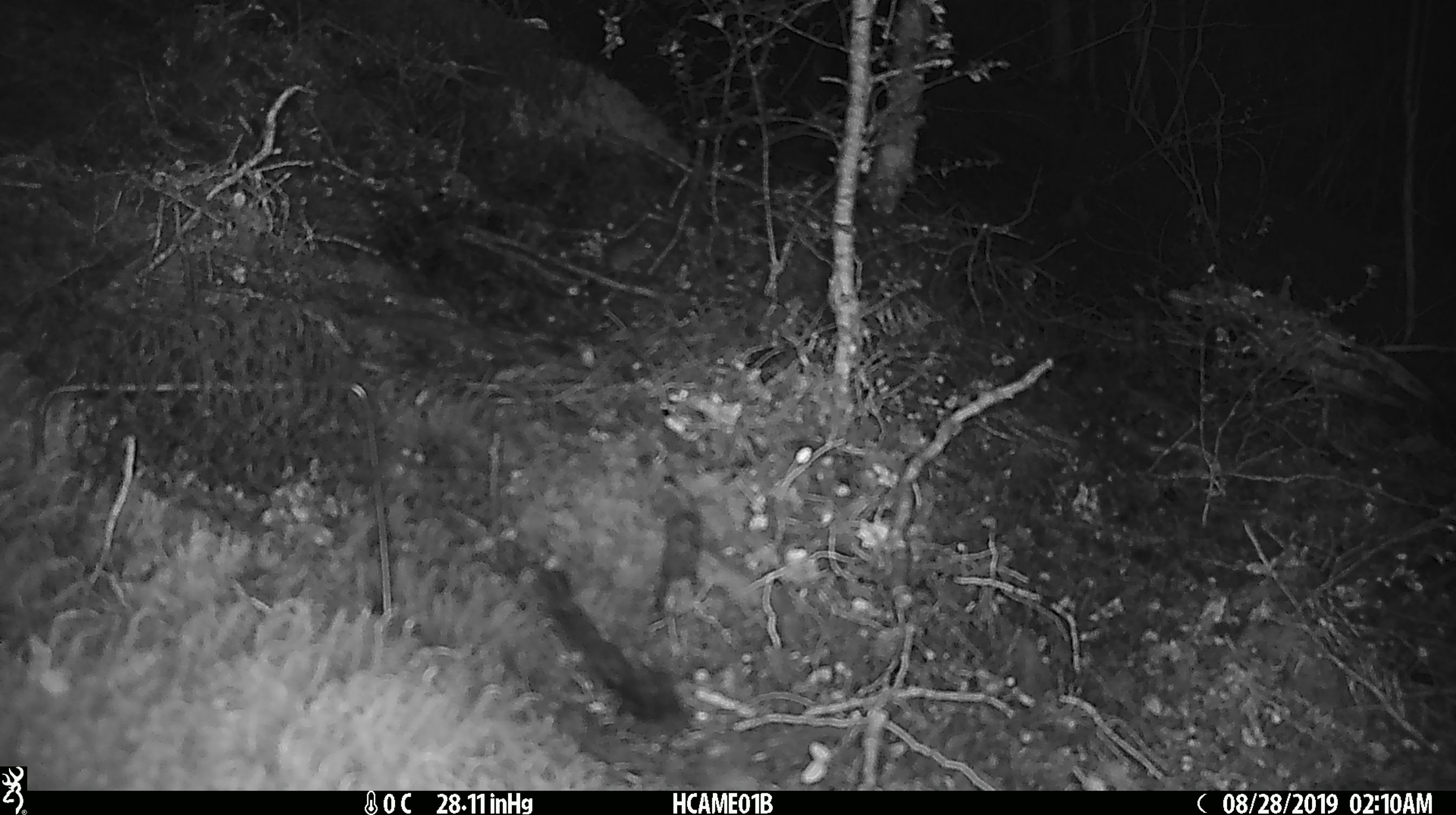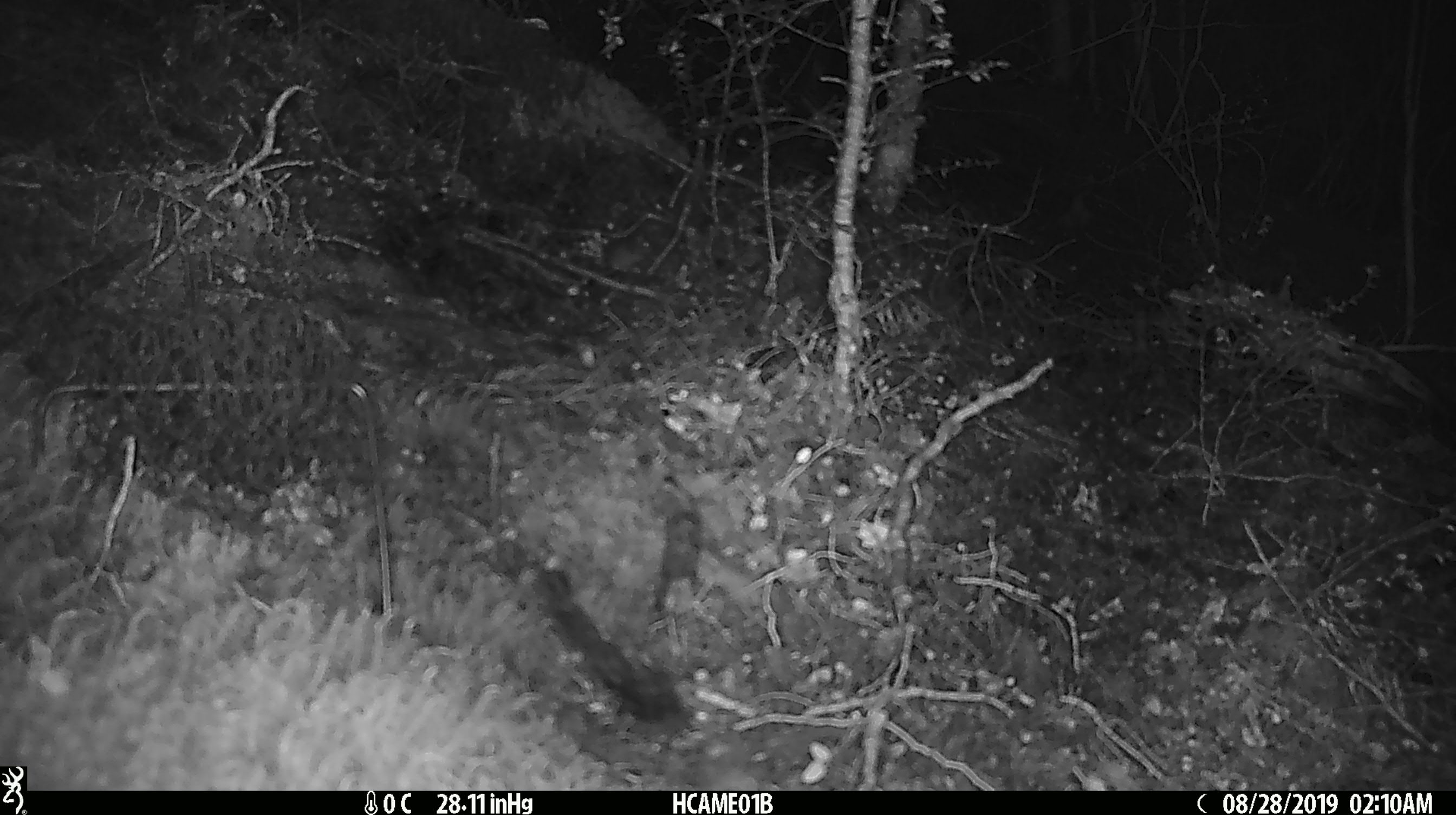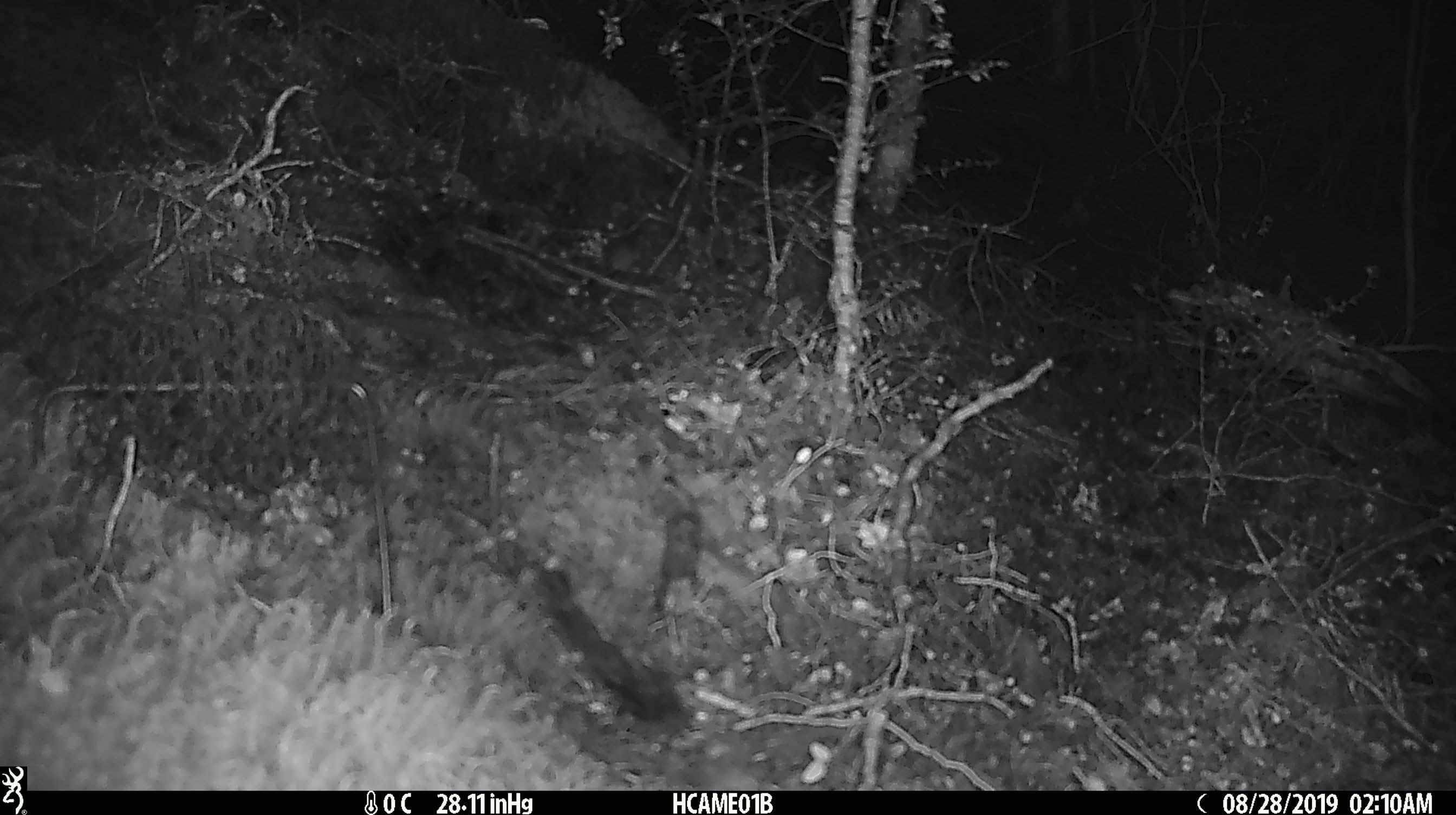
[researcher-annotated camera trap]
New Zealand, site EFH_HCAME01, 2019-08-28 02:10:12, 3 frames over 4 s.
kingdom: Animalia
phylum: Chordata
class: Mammalia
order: Rodentia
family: Muridae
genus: Mus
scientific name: Mus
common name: mouse